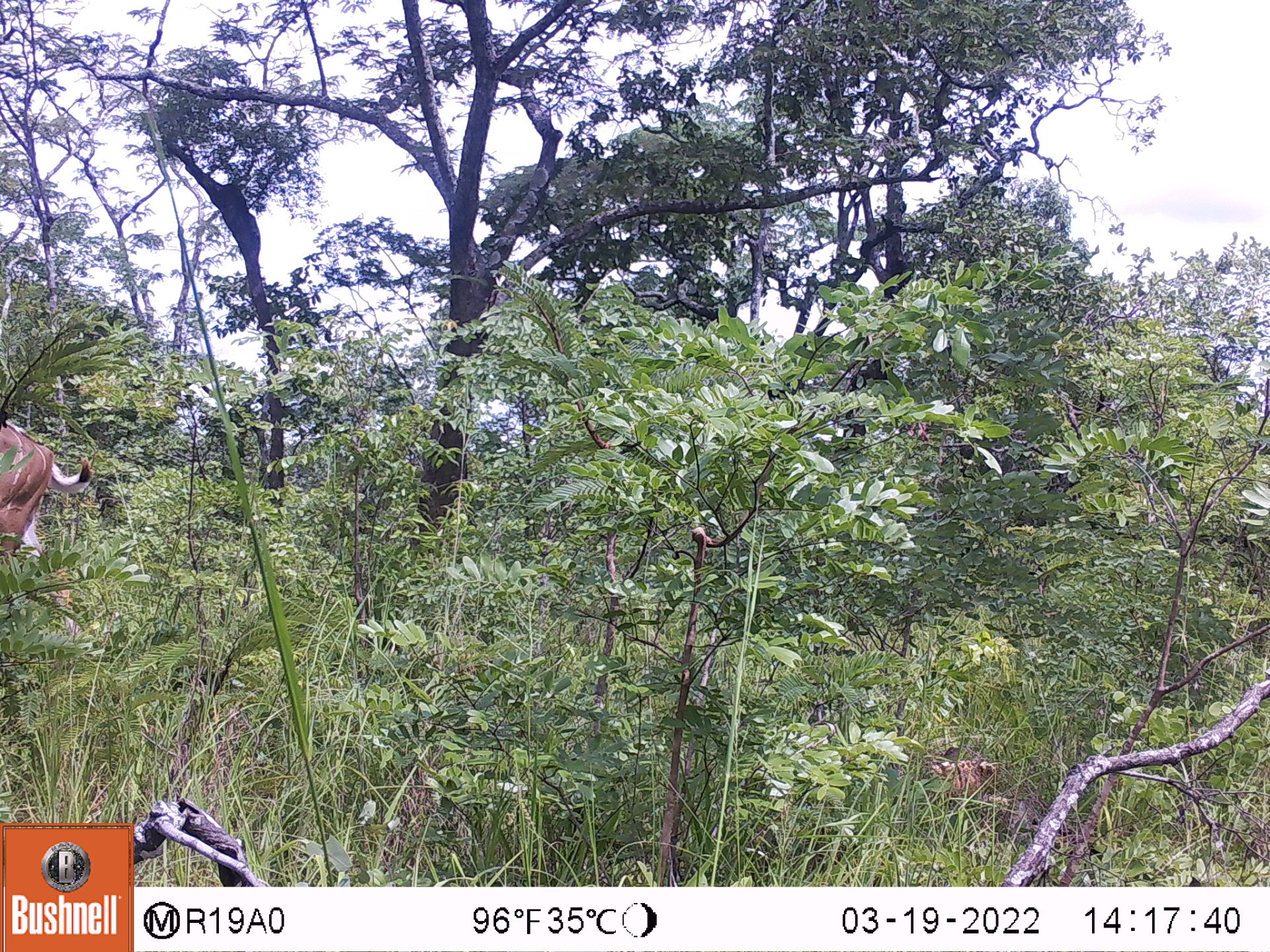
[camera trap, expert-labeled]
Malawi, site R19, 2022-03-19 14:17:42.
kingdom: Animalia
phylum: Chordata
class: Mammalia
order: Artiodactyla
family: Bovidae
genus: Tragelaphus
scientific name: Tragelaphus strepsiceros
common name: greater kudu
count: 1